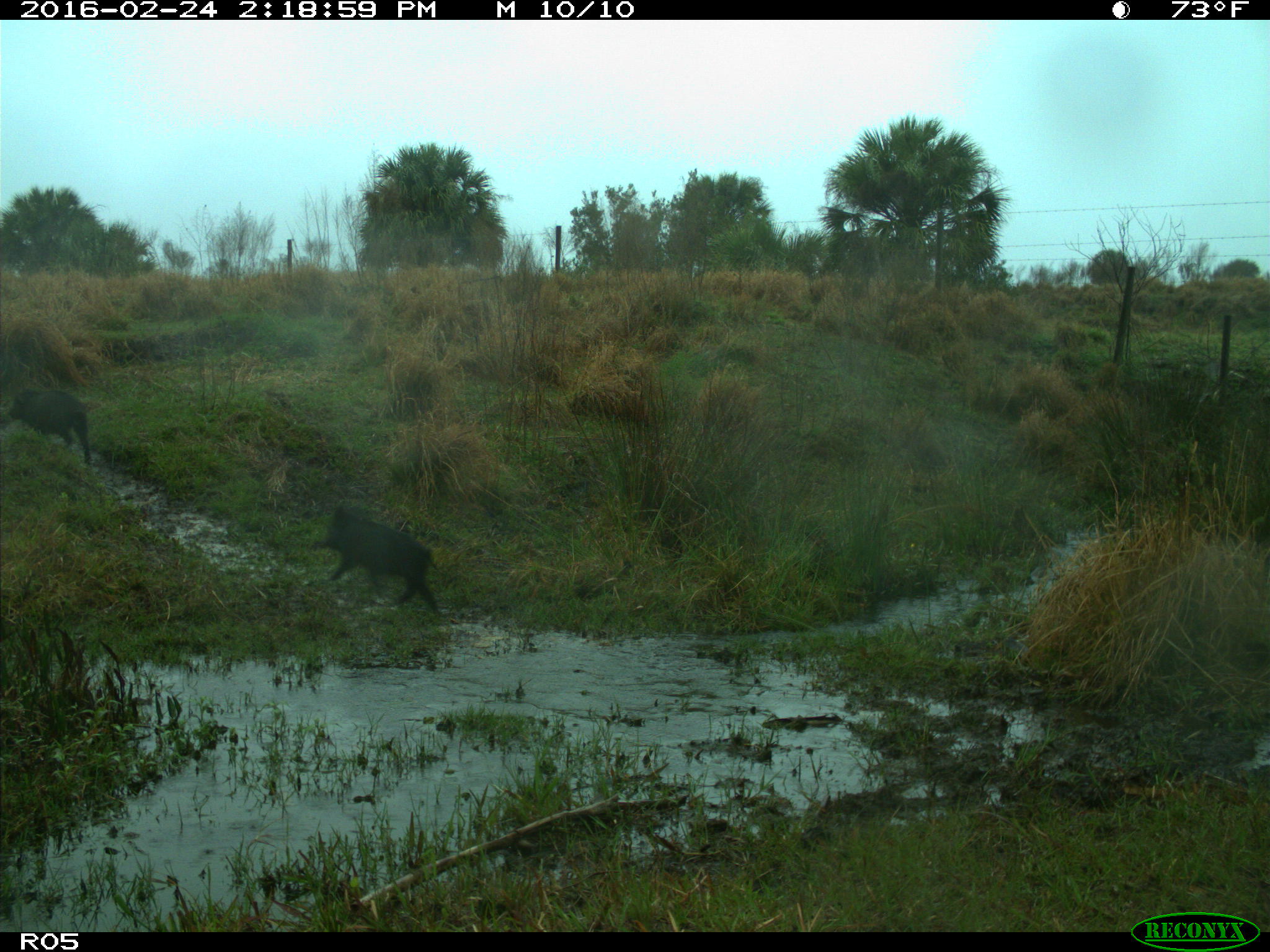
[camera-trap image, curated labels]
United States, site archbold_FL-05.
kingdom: Animalia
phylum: Chordata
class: Mammalia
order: Artiodactyla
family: Suidae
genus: Sus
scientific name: Sus scrofa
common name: wild boar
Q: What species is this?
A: Sus scrofa (wild boar).